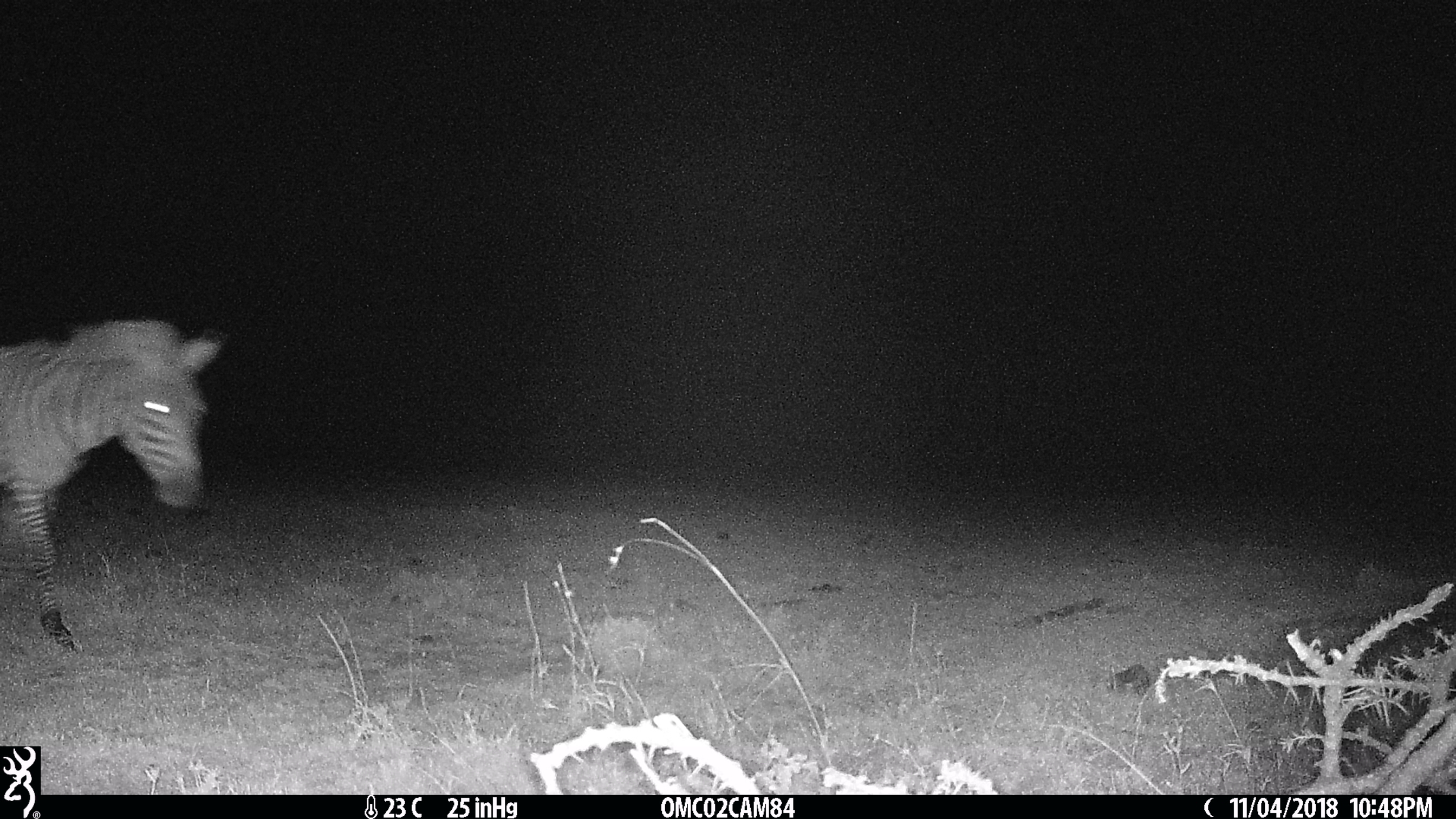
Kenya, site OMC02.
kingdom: Animalia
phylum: Chordata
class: Mammalia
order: Perissodactyla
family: Equidae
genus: Equus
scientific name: Equus quagga burchellii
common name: burchell's zebra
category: zebra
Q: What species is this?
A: Zebra (burchell's zebra) (Equus quagga burchellii).